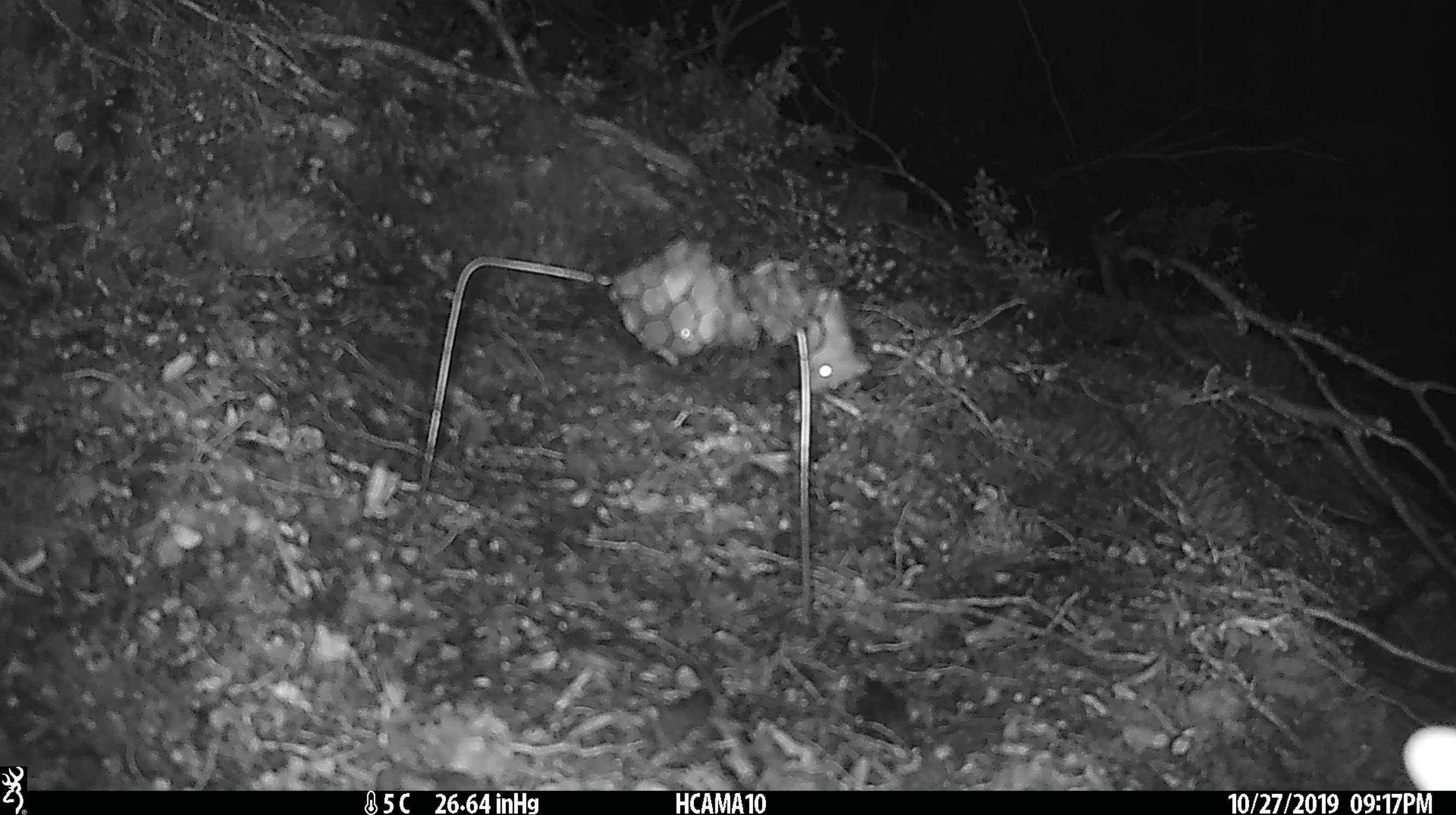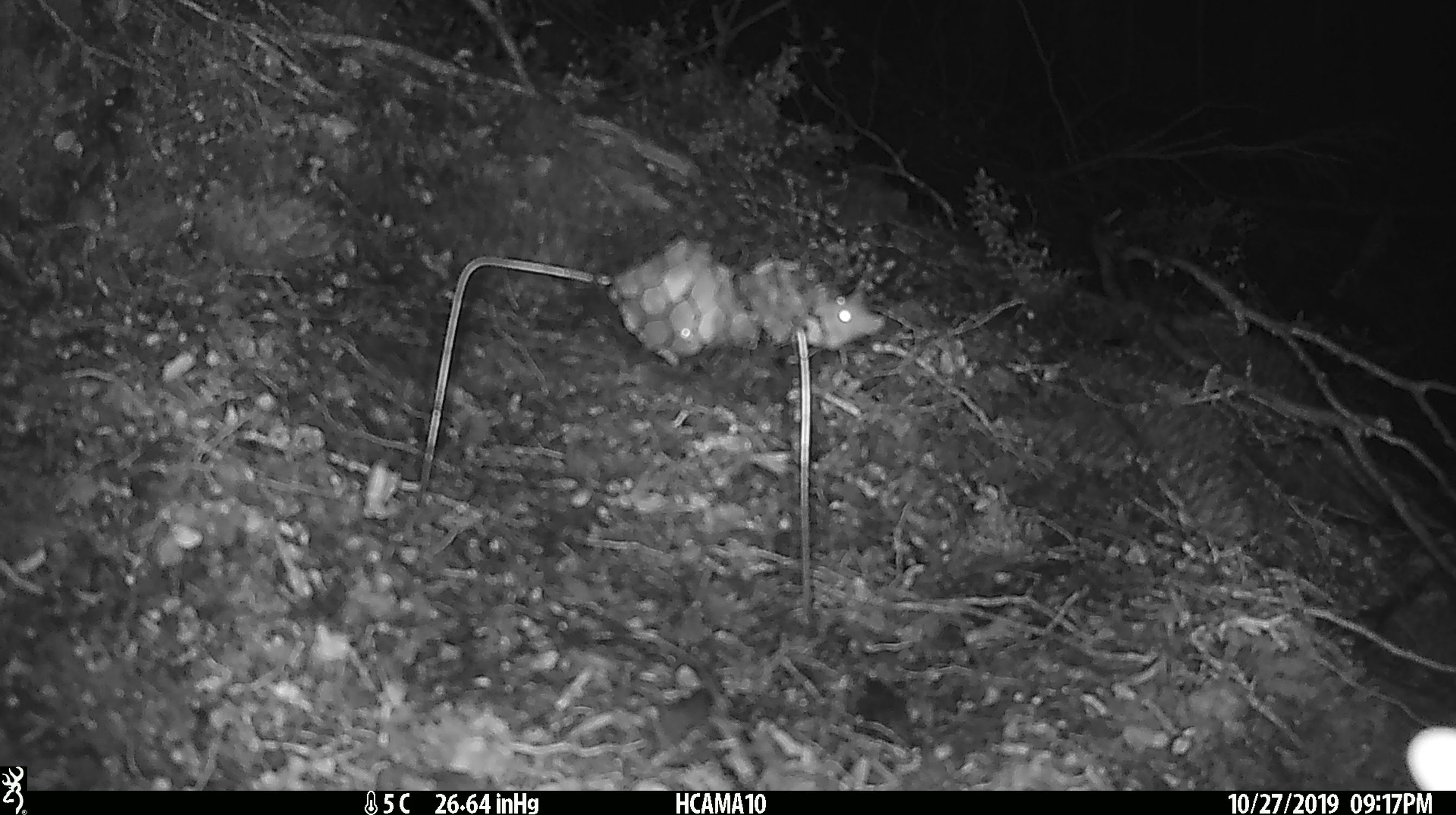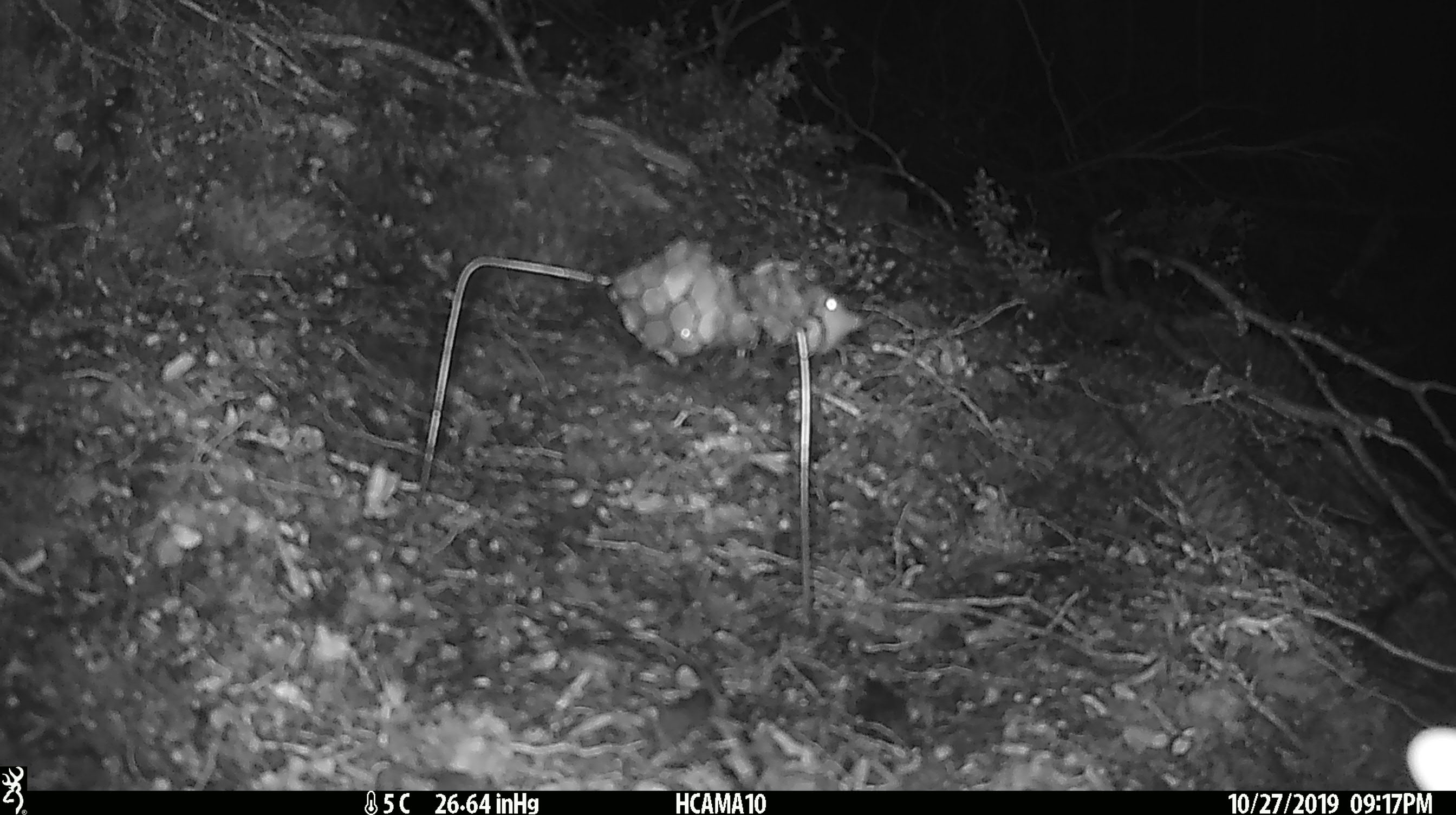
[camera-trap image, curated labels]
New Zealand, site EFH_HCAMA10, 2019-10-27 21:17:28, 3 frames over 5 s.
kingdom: Animalia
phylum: Chordata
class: Mammalia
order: Rodentia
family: Muridae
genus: Mus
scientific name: Mus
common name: mouse